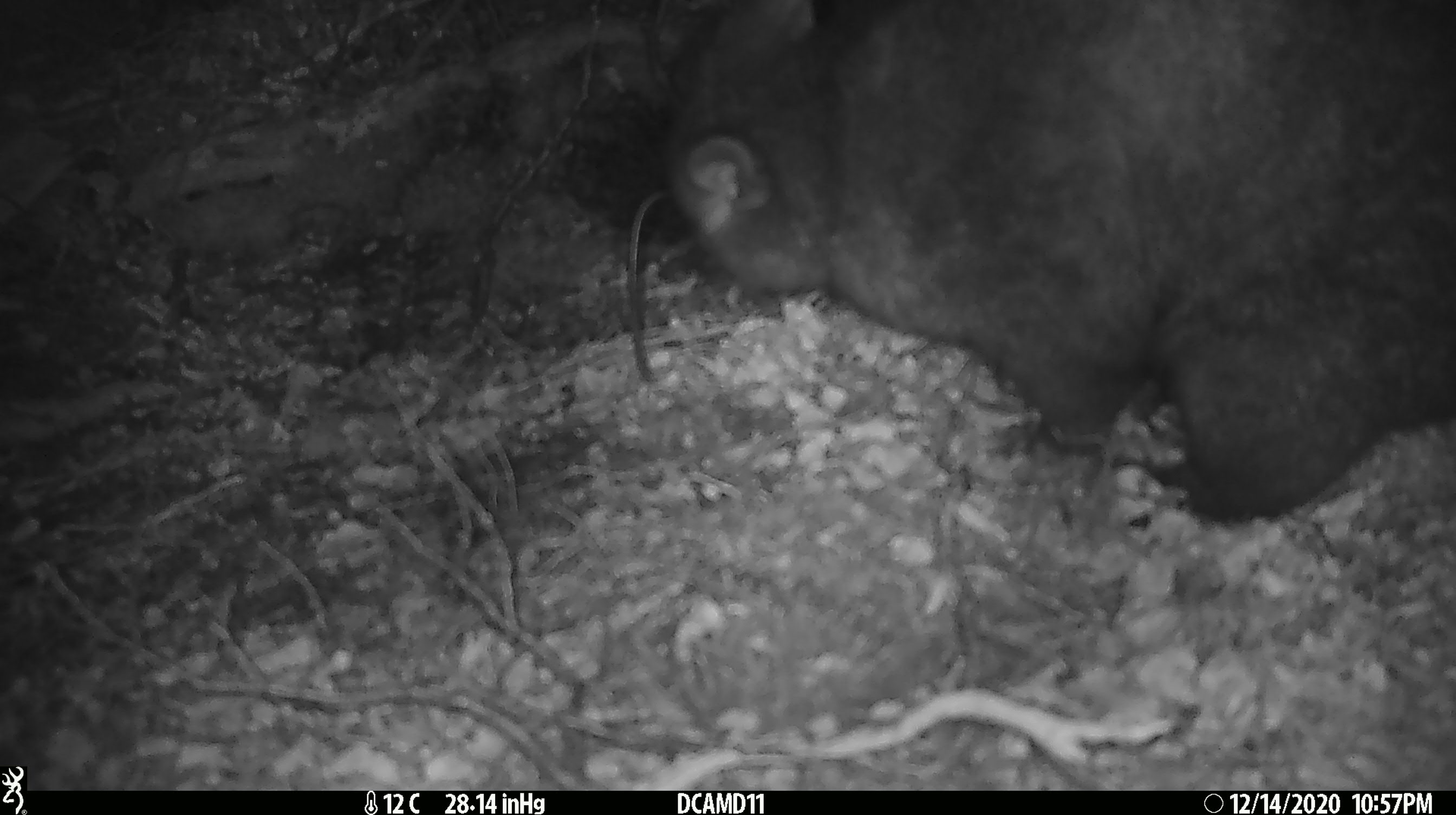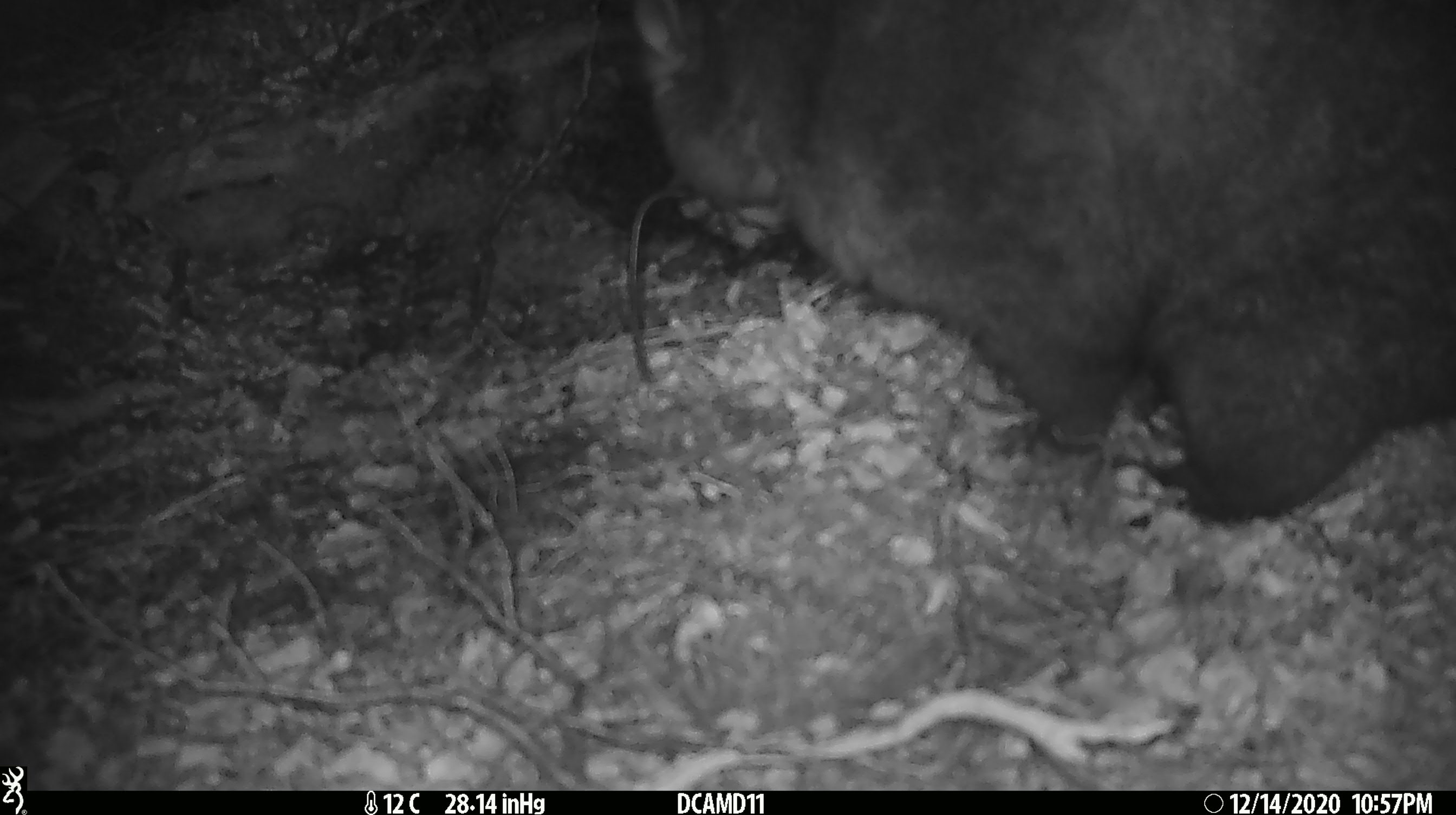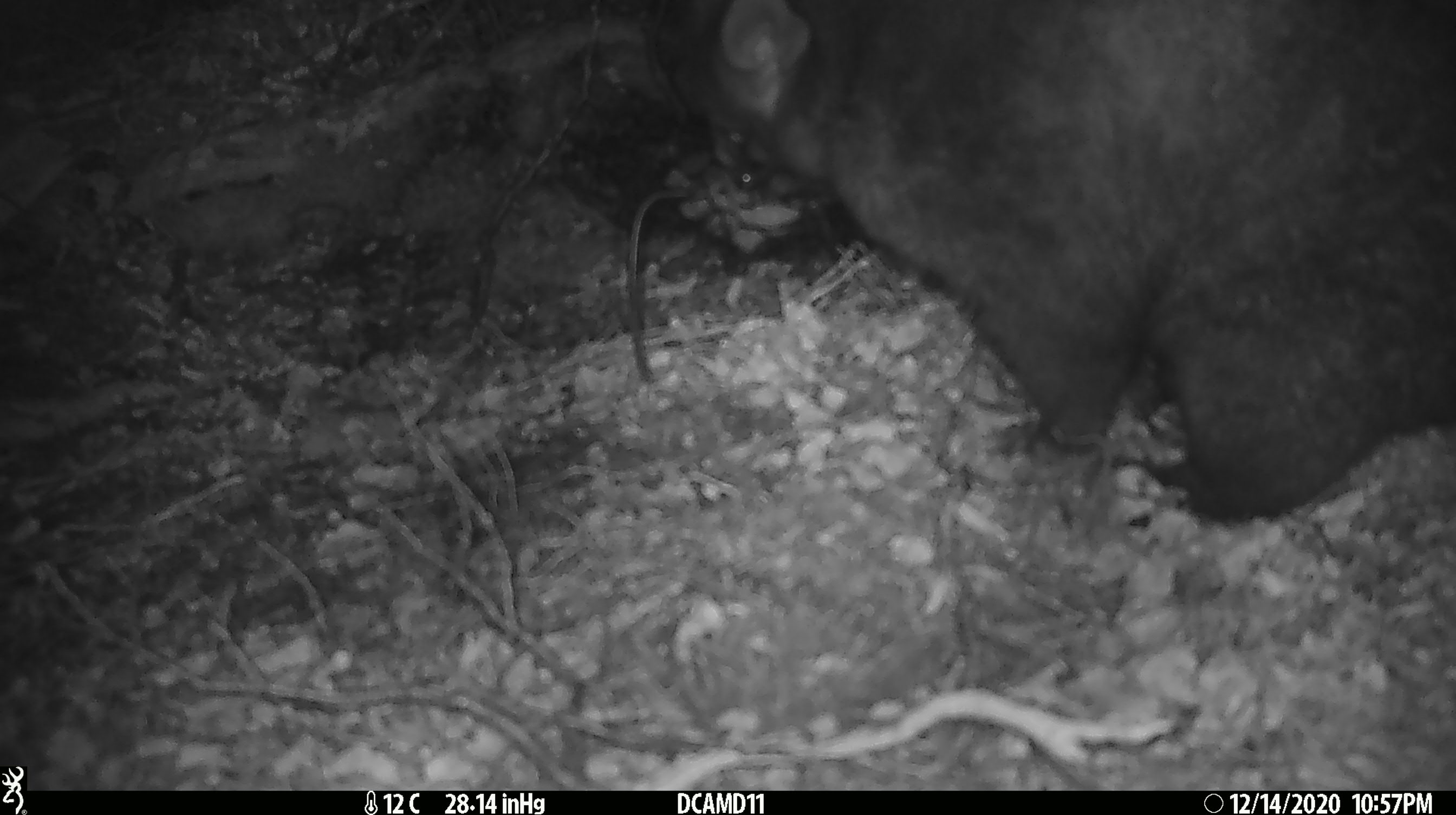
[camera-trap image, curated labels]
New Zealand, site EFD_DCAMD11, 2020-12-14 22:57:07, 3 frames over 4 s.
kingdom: Animalia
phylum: Chordata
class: Mammalia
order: Diprotodontia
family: Phalangeridae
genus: Trichosurus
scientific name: Trichosurus vulpecula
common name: common brushtail possum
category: possum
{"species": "possum (common brushtail possum) (Trichosurus vulpecula)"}